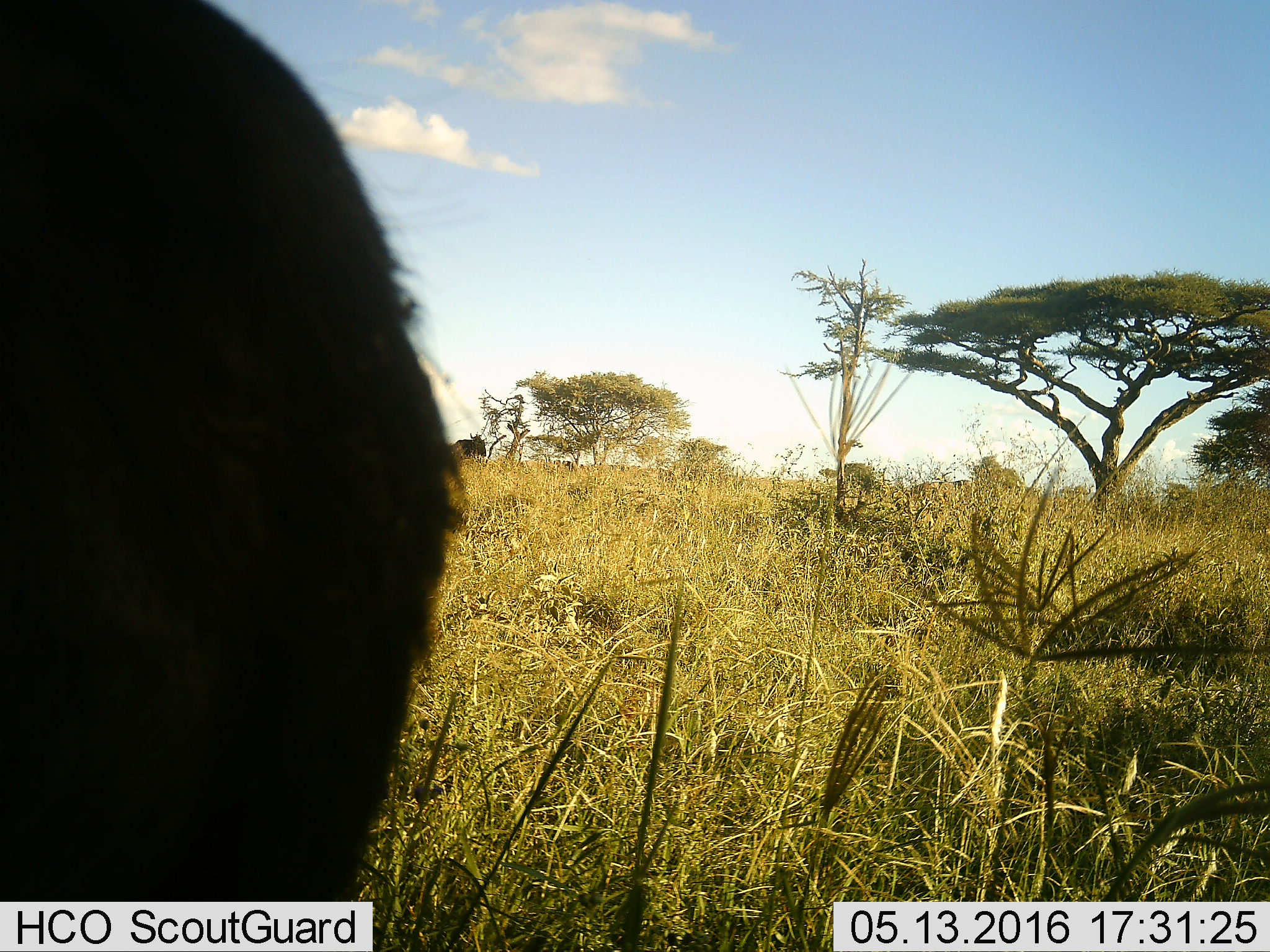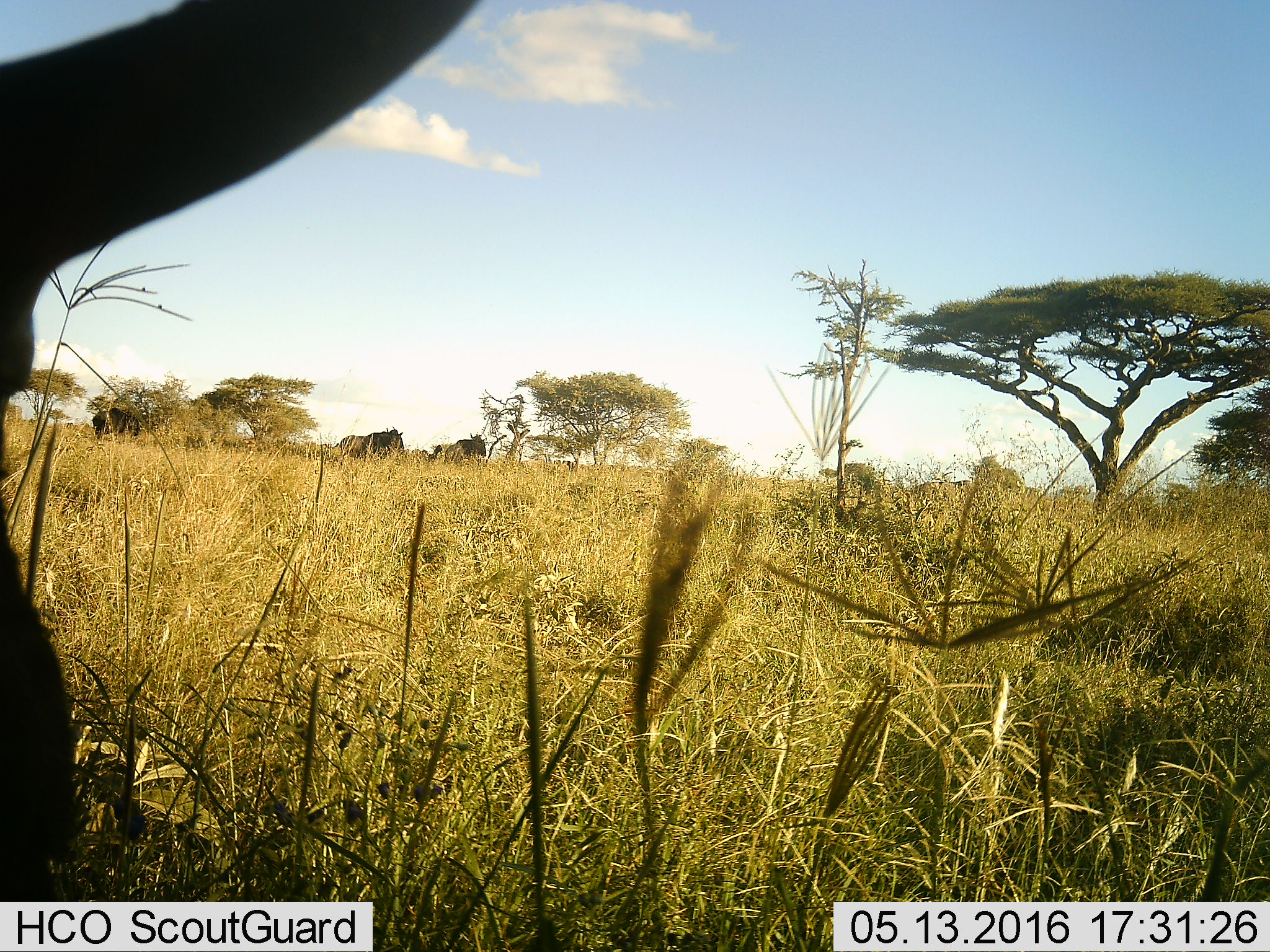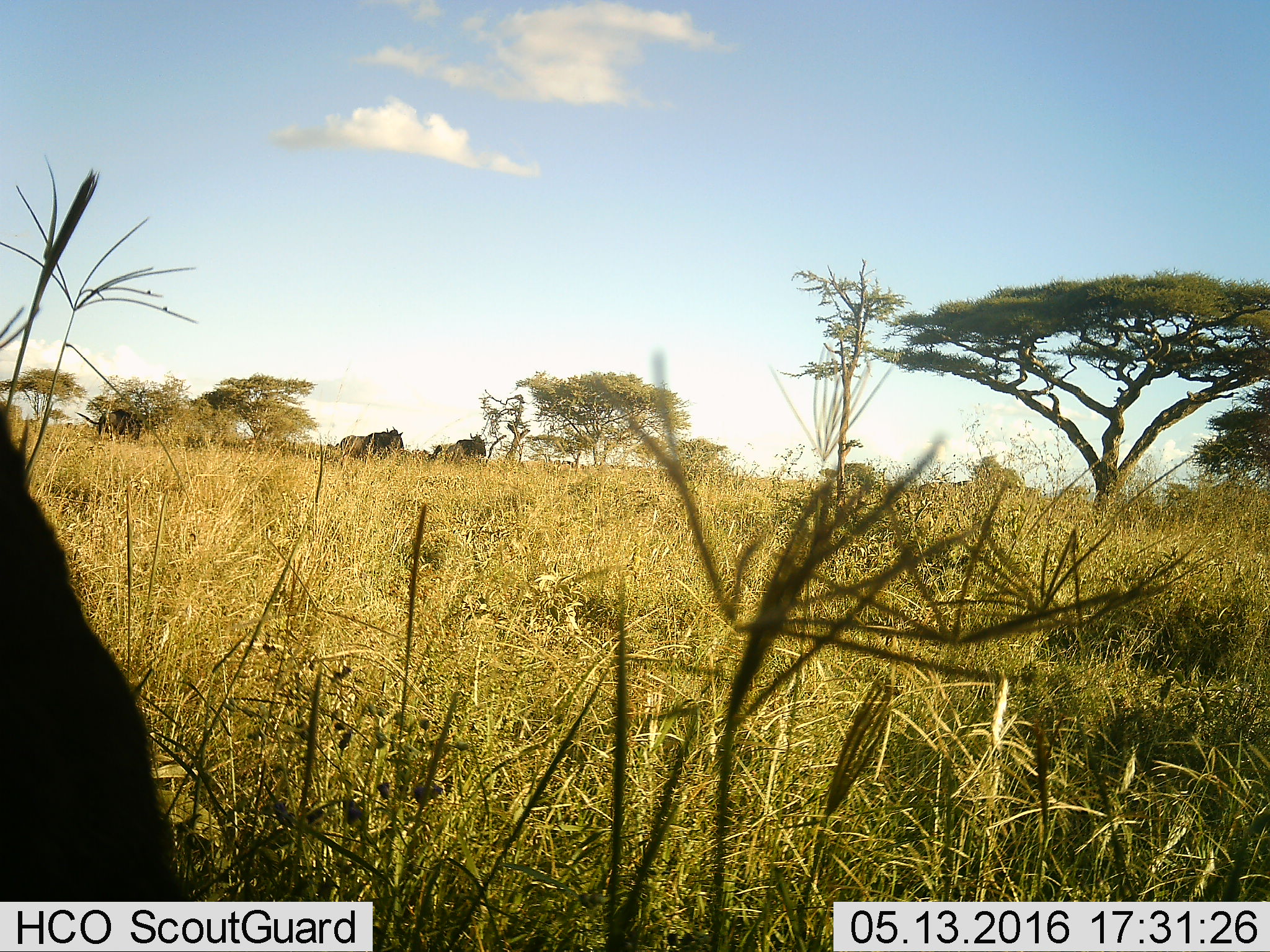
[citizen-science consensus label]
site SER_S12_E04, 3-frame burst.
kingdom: Animalia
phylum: Chordata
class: Mammalia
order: Artiodactyla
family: Bovidae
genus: Connochaetes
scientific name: Connochaetes taurinus taurinus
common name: blue wildebeest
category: wildebeestblue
Wildebeestblue (blue wildebeest) (Connochaetes taurinus taurinus), count 5. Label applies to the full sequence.